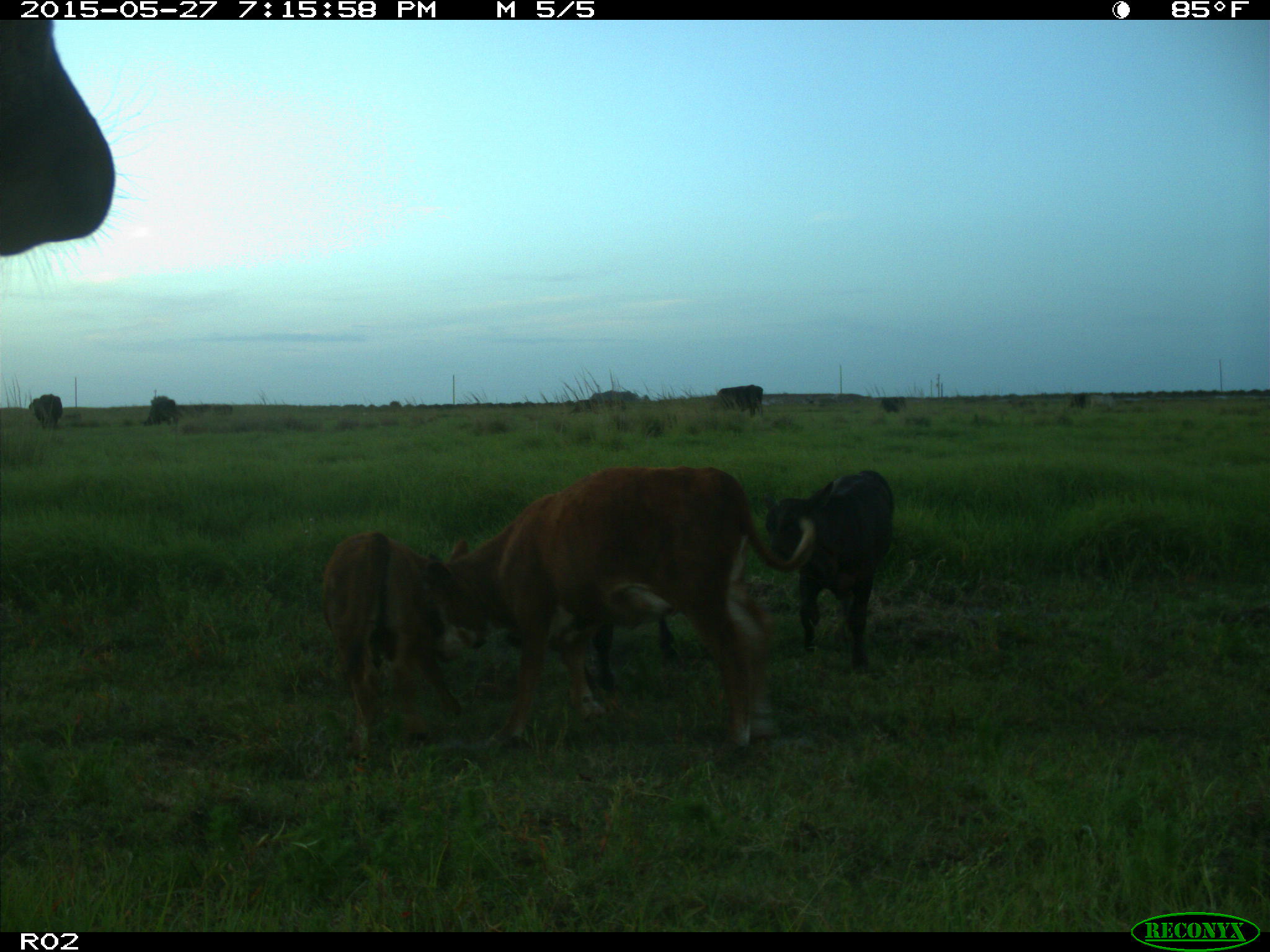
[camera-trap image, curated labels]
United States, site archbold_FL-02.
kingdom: Animalia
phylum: Chordata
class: Mammalia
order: Artiodactyla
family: Bovidae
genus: Bos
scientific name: Bos taurus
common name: domestic cow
Bos taurus (domestic cow).